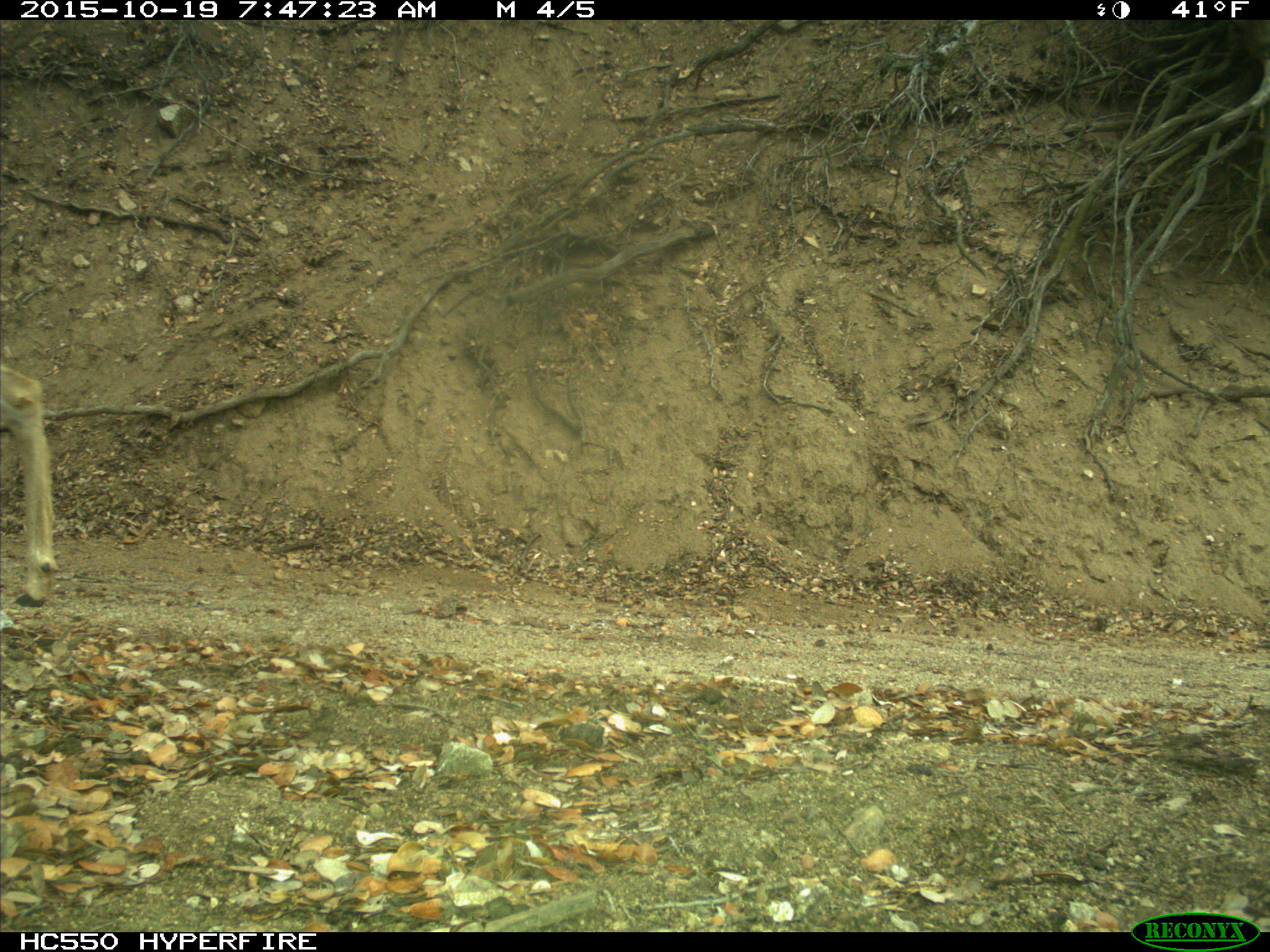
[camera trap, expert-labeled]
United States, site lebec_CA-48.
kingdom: Animalia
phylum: Chordata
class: Mammalia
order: Artiodactyla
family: Cervidae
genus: Odocoileus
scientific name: Odocoileus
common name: deer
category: unidentified deer